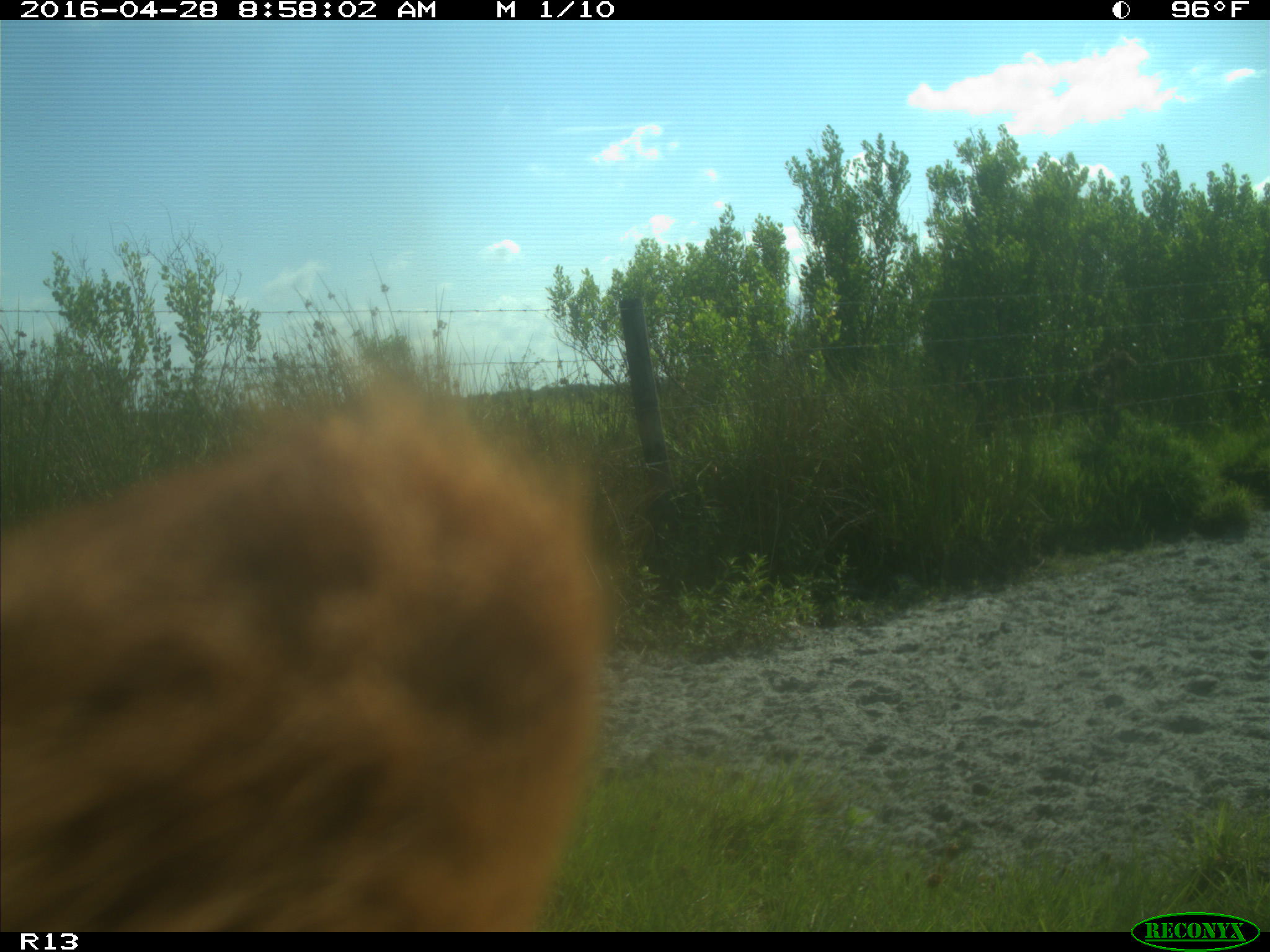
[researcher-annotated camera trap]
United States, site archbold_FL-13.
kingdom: Animalia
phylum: Chordata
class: Mammalia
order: Artiodactyla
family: Bovidae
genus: Bos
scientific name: Bos taurus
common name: domestic cow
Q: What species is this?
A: Bos taurus (domestic cow).